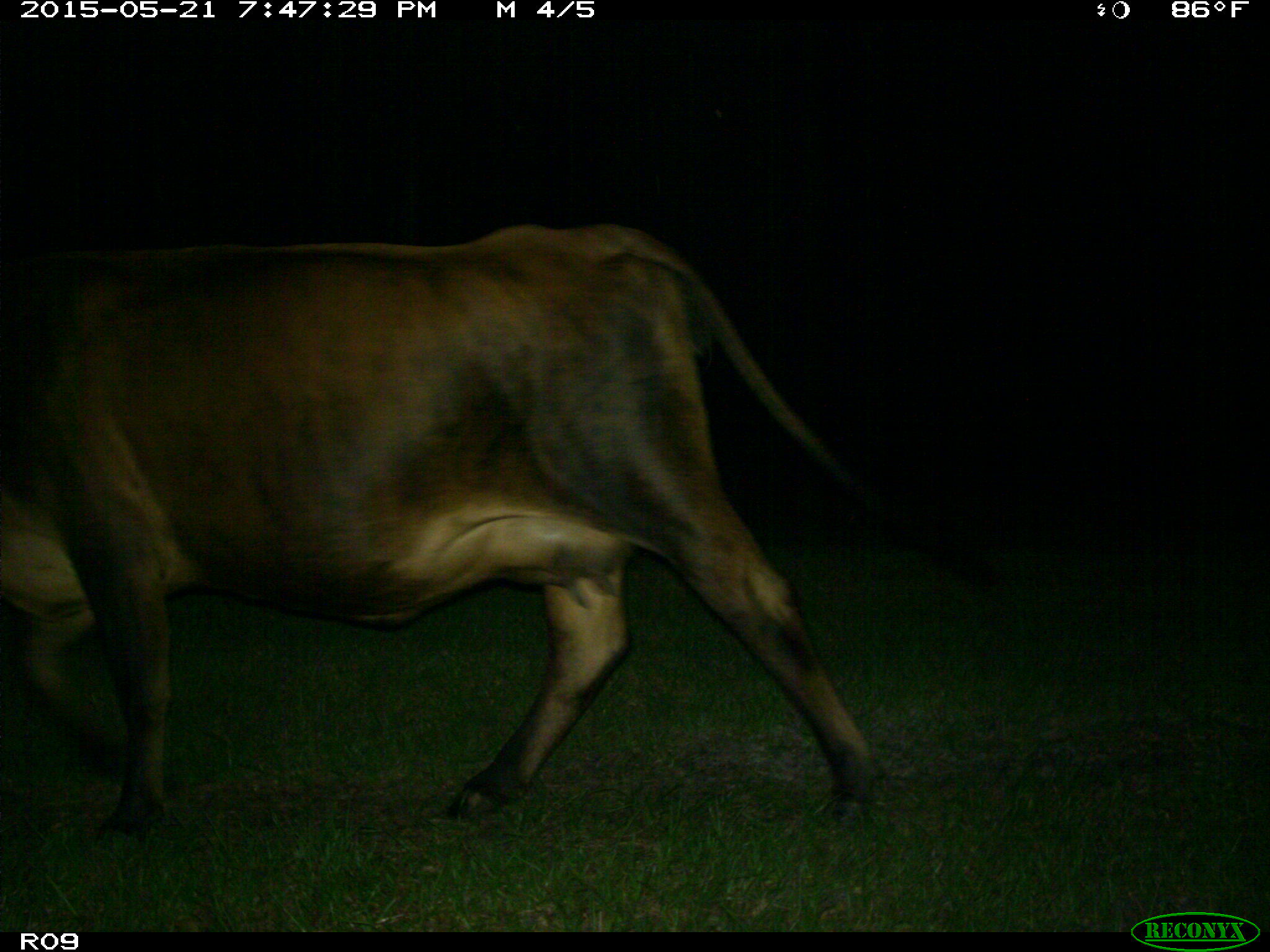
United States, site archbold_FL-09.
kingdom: Animalia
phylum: Chordata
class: Mammalia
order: Artiodactyla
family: Bovidae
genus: Bos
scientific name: Bos taurus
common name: domestic cow